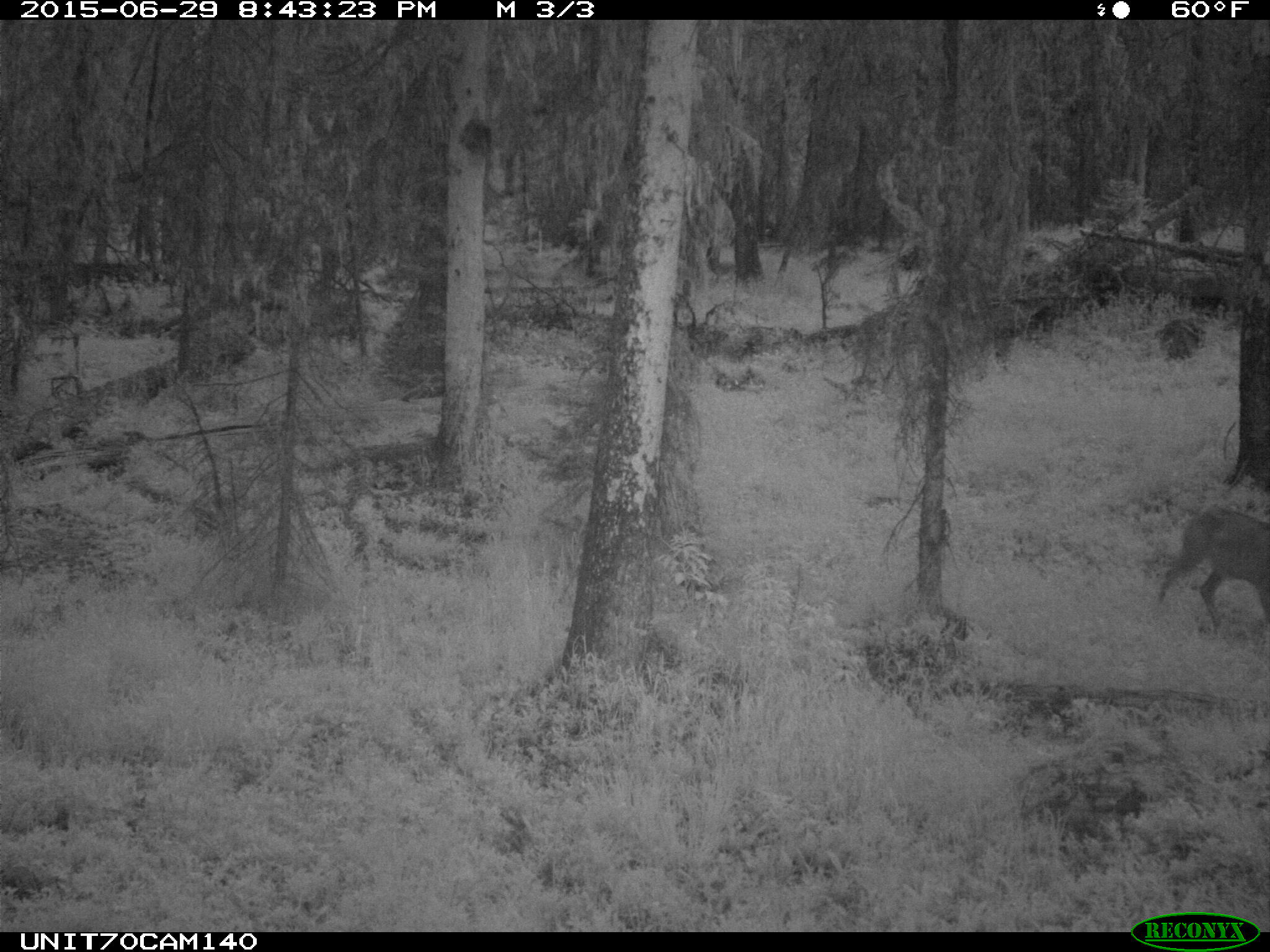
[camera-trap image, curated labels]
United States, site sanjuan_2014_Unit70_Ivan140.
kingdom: Animalia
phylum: Chordata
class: Mammalia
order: Artiodactyla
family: Cervidae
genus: Odocoileus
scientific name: Odocoileus hemionus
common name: mule deer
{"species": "Odocoileus hemionus (mule deer)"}